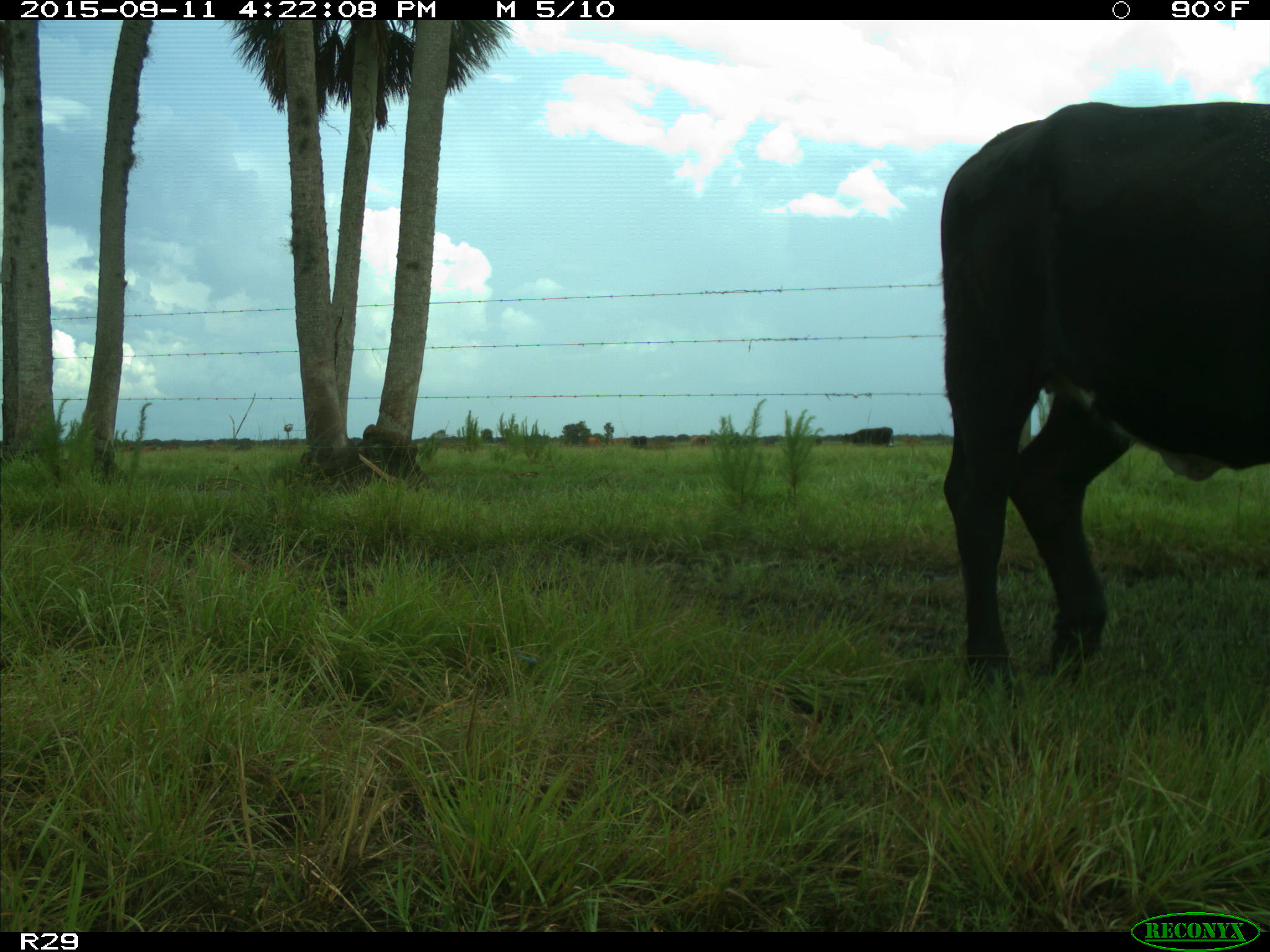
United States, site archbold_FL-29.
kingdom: Animalia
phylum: Chordata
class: Mammalia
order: Artiodactyla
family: Bovidae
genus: Bos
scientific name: Bos taurus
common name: domestic cow